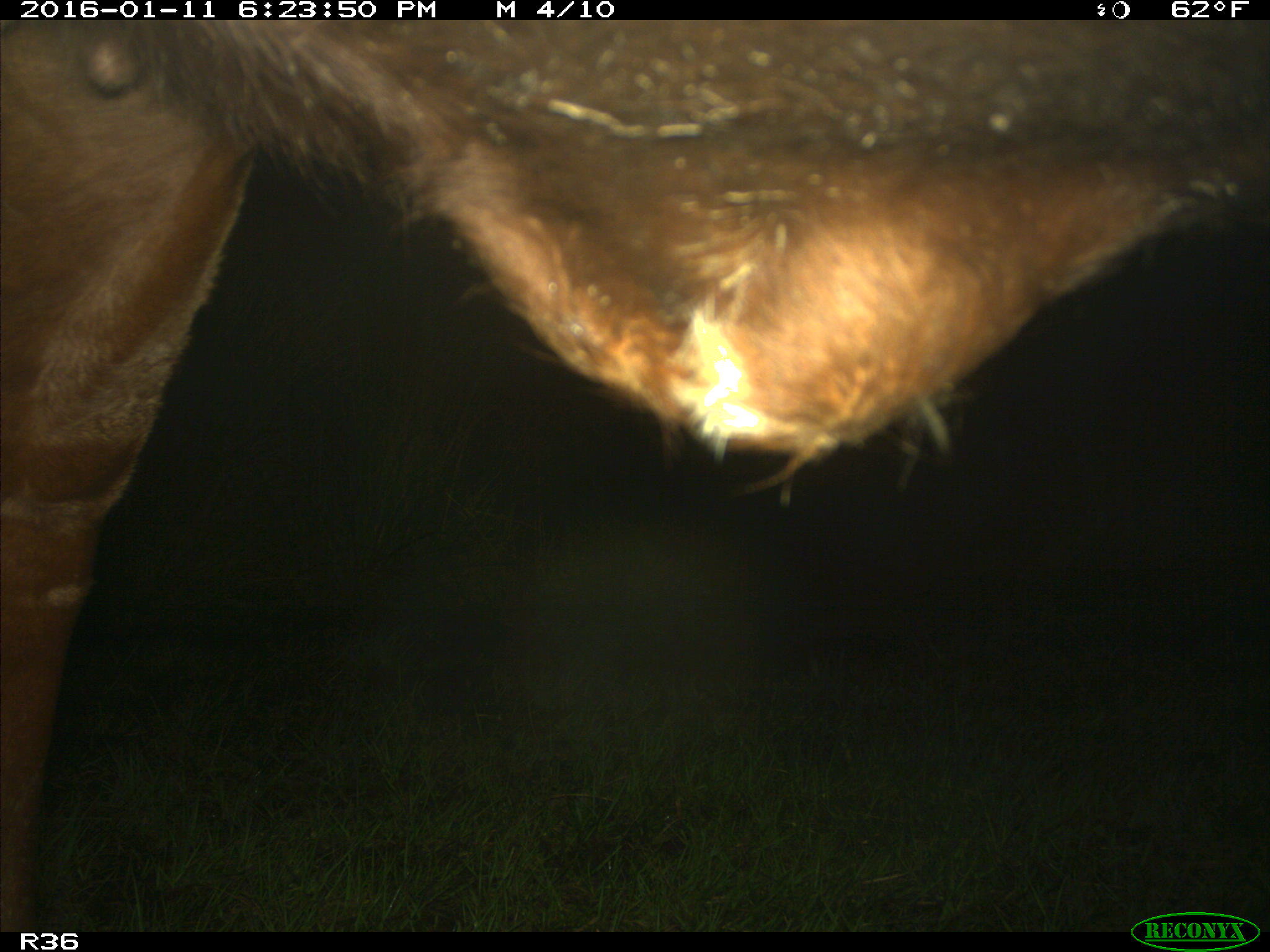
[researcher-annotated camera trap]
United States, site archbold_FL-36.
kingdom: Animalia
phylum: Chordata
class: Mammalia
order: Artiodactyla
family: Bovidae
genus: Bos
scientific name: Bos taurus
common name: domestic cow